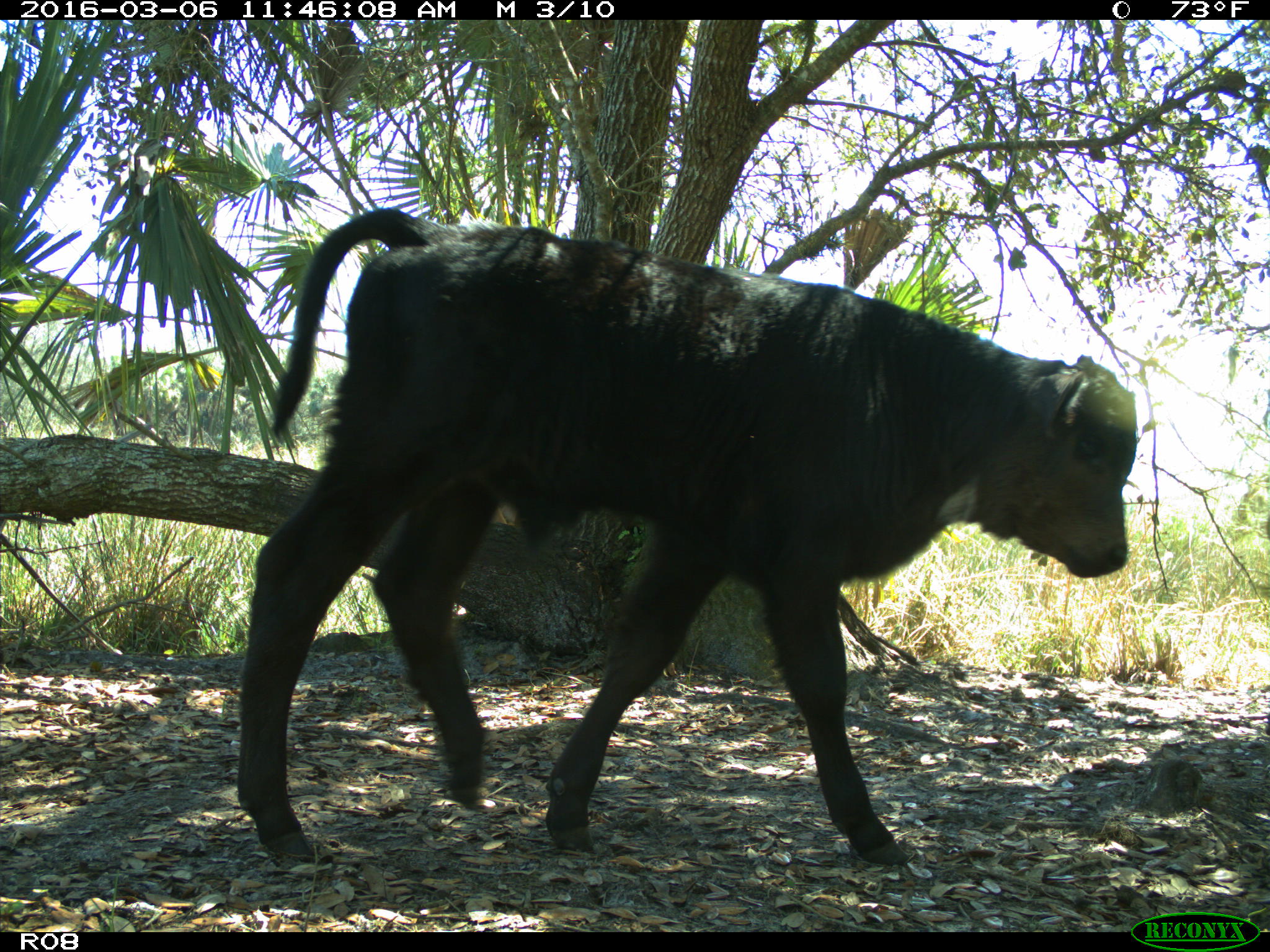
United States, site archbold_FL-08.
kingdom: Animalia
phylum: Chordata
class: Mammalia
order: Artiodactyla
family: Bovidae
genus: Bos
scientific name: Bos taurus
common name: domestic cow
Bos taurus (domestic cow).